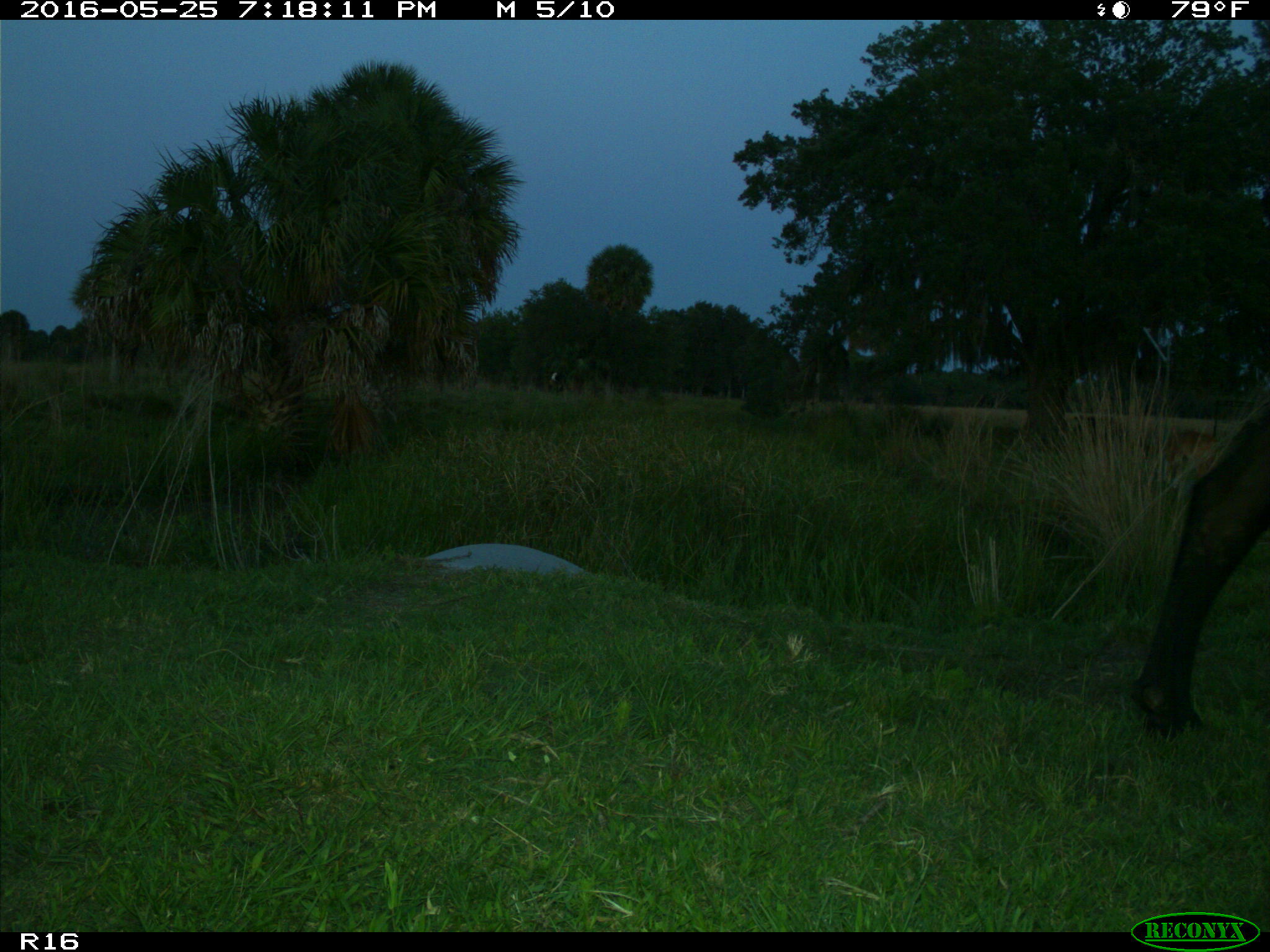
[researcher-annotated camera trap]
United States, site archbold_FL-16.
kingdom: Animalia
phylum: Chordata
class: Mammalia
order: Artiodactyla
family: Bovidae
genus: Bos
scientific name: Bos taurus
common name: domestic cow